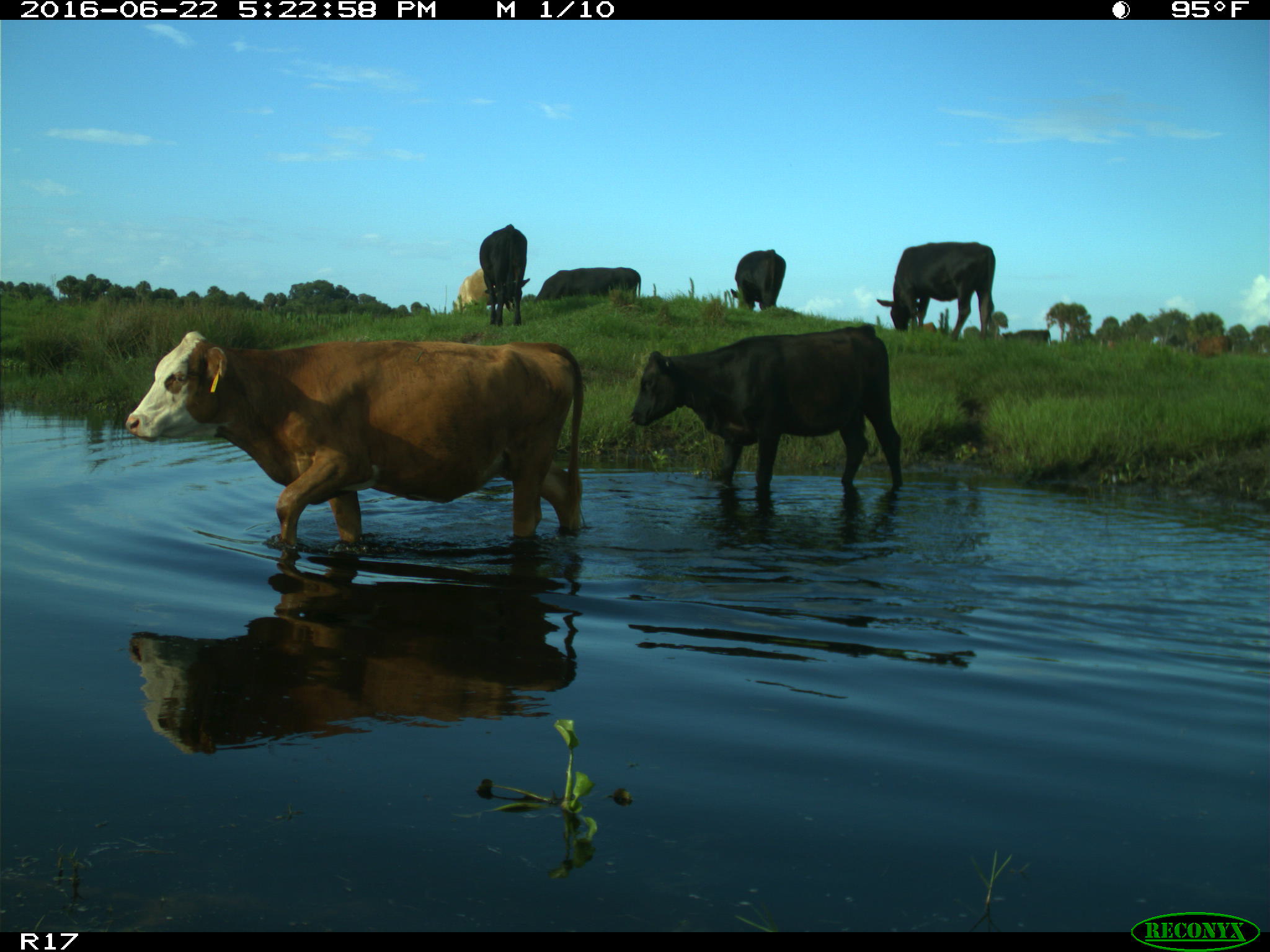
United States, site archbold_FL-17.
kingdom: Animalia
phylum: Chordata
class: Mammalia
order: Artiodactyla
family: Bovidae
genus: Bos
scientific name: Bos taurus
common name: domestic cow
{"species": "Bos taurus (domestic cow)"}